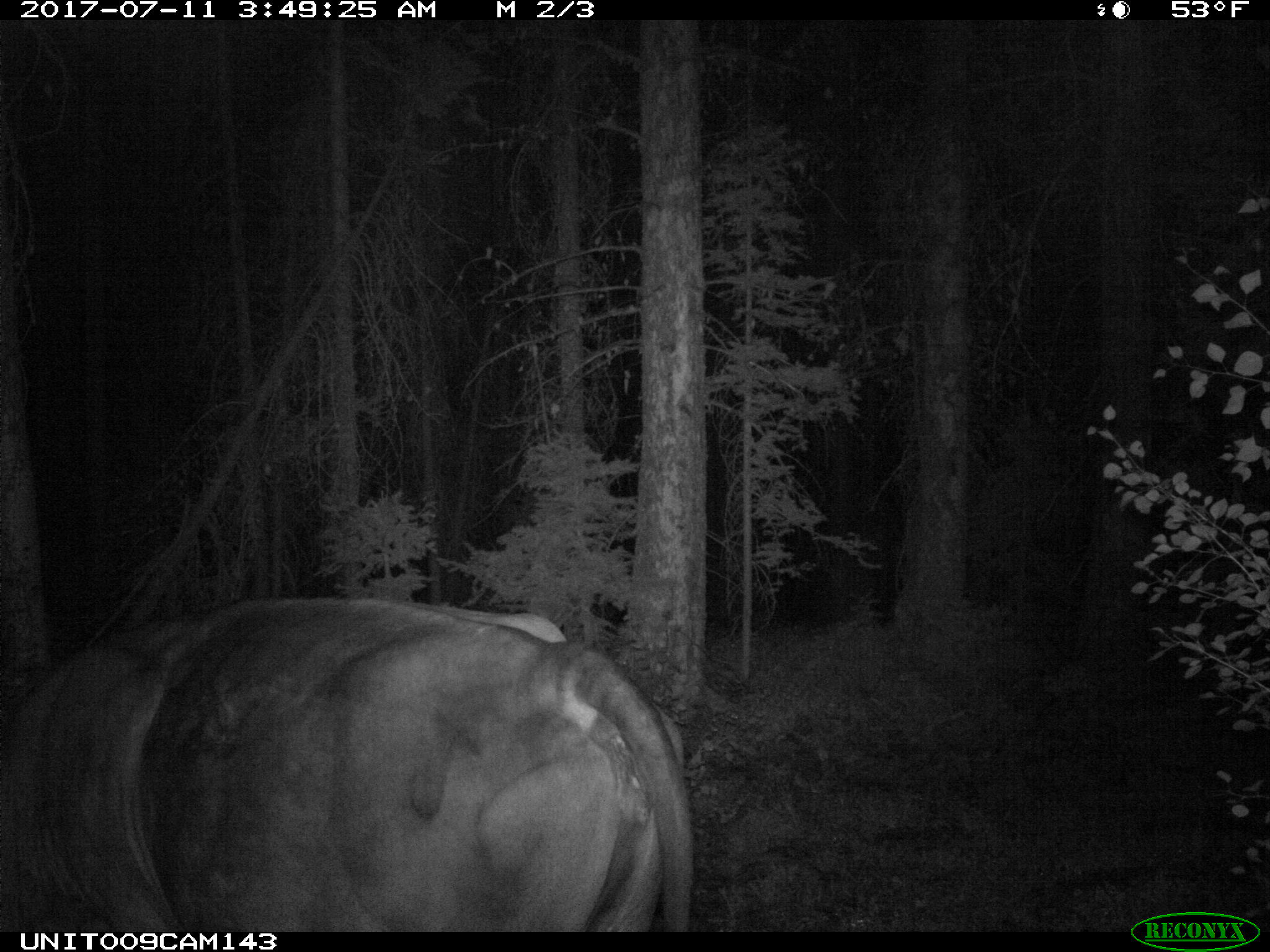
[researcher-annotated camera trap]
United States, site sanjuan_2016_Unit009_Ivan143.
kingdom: Animalia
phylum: Chordata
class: Mammalia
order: Artiodactyla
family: Bovidae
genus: Bos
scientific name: Bos taurus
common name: domestic cow